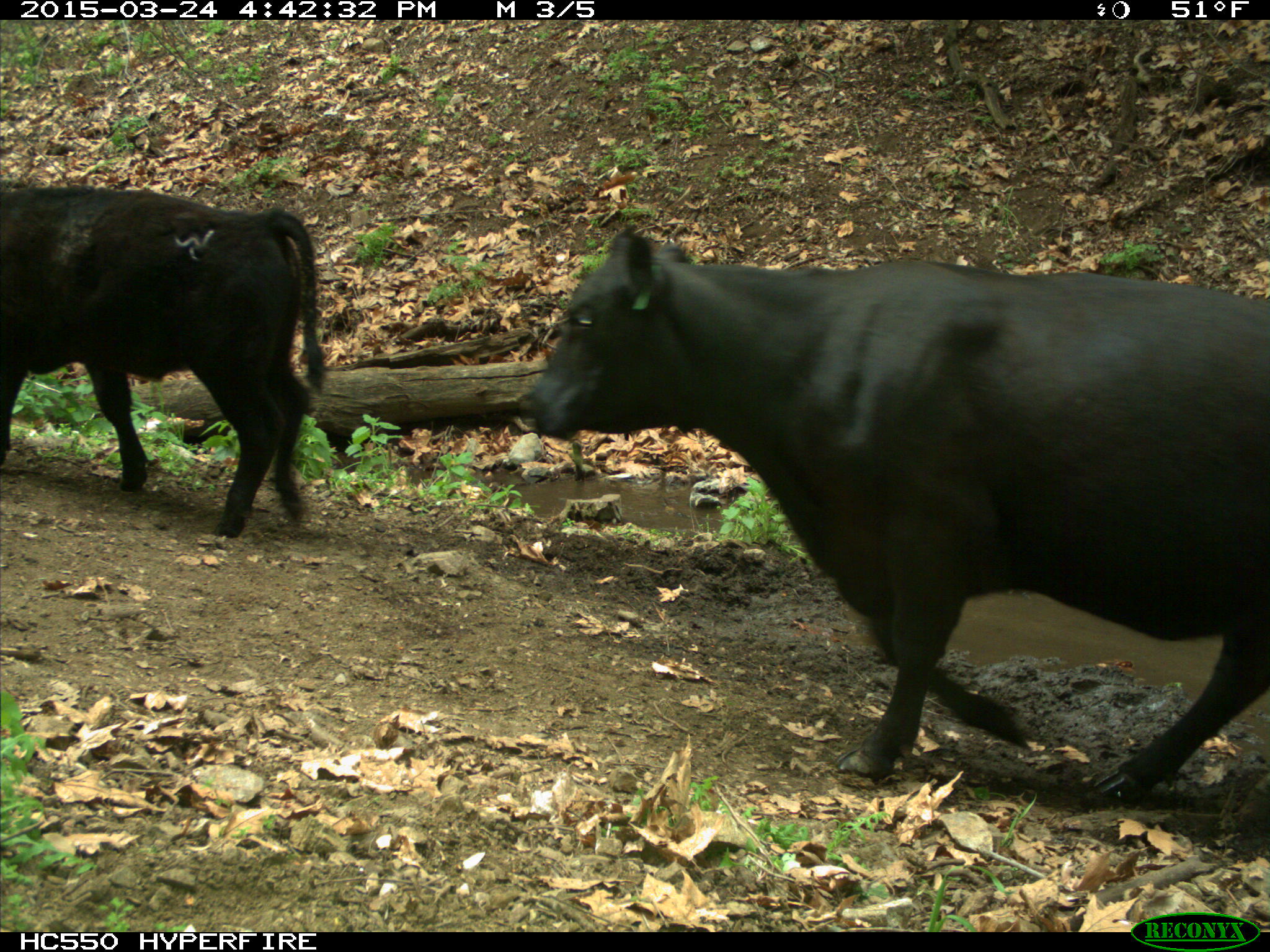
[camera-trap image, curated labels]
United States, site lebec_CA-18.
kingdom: Animalia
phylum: Chordata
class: Mammalia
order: Artiodactyla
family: Bovidae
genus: Bos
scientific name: Bos taurus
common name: domestic cow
Bos taurus (domestic cow).